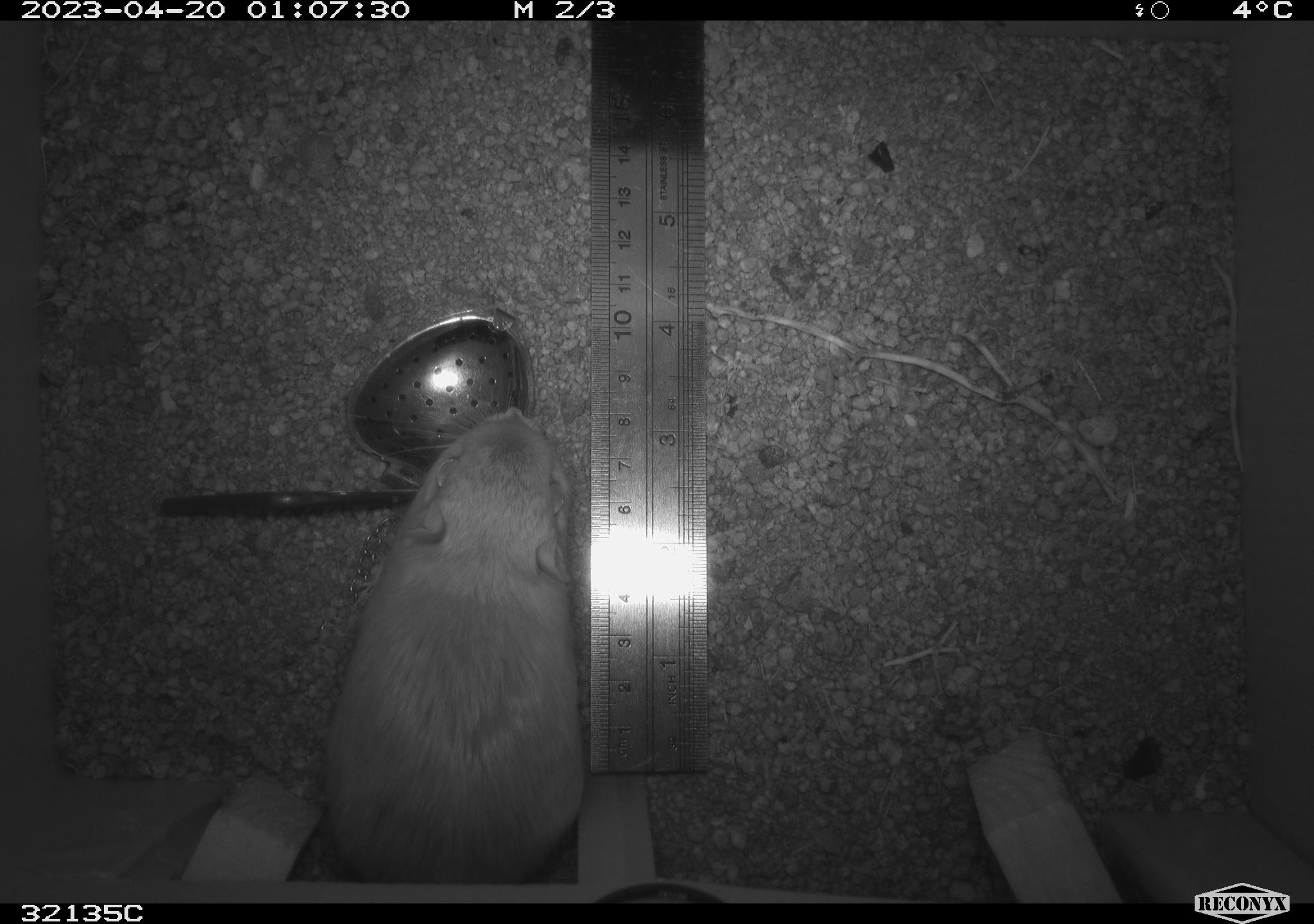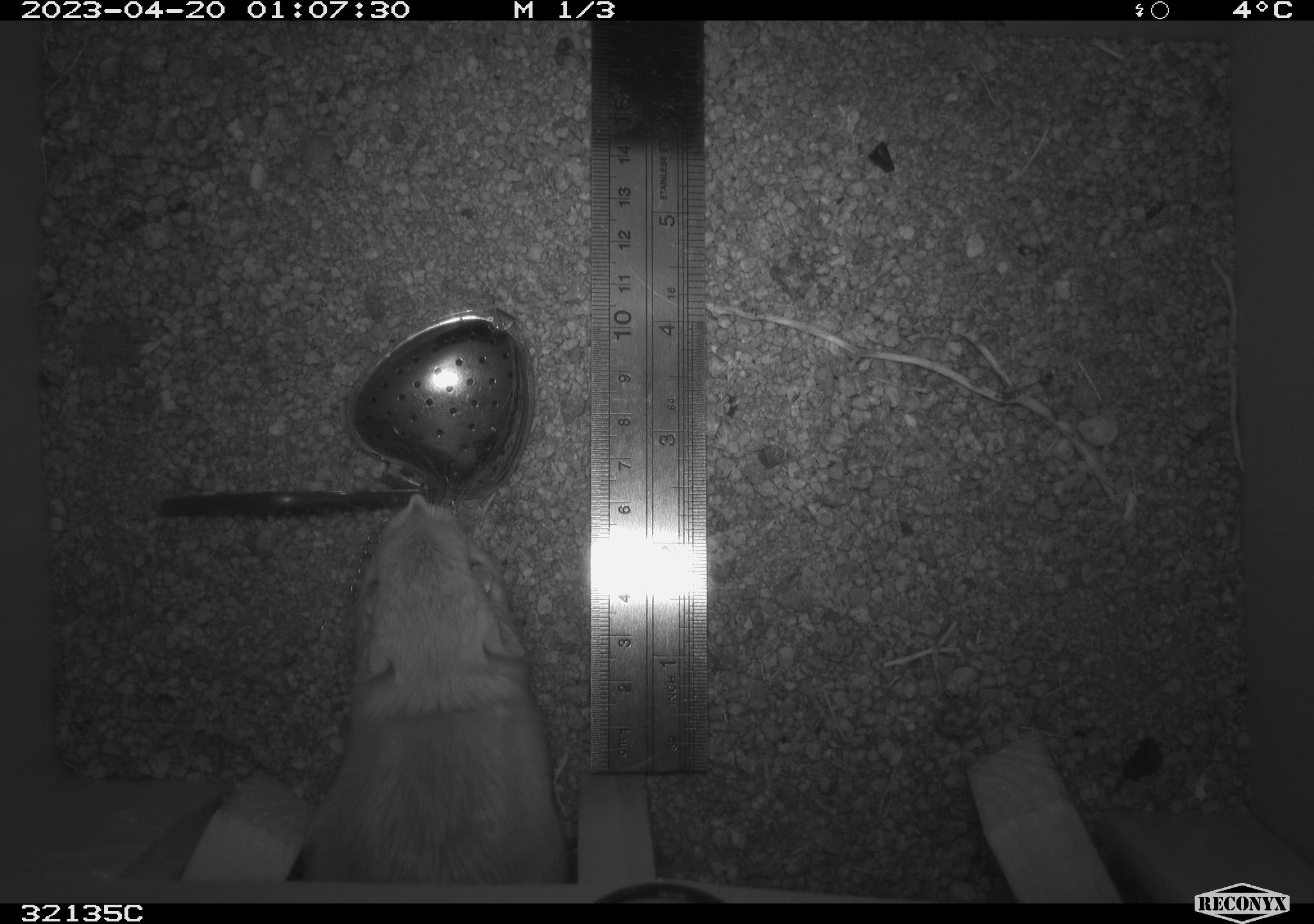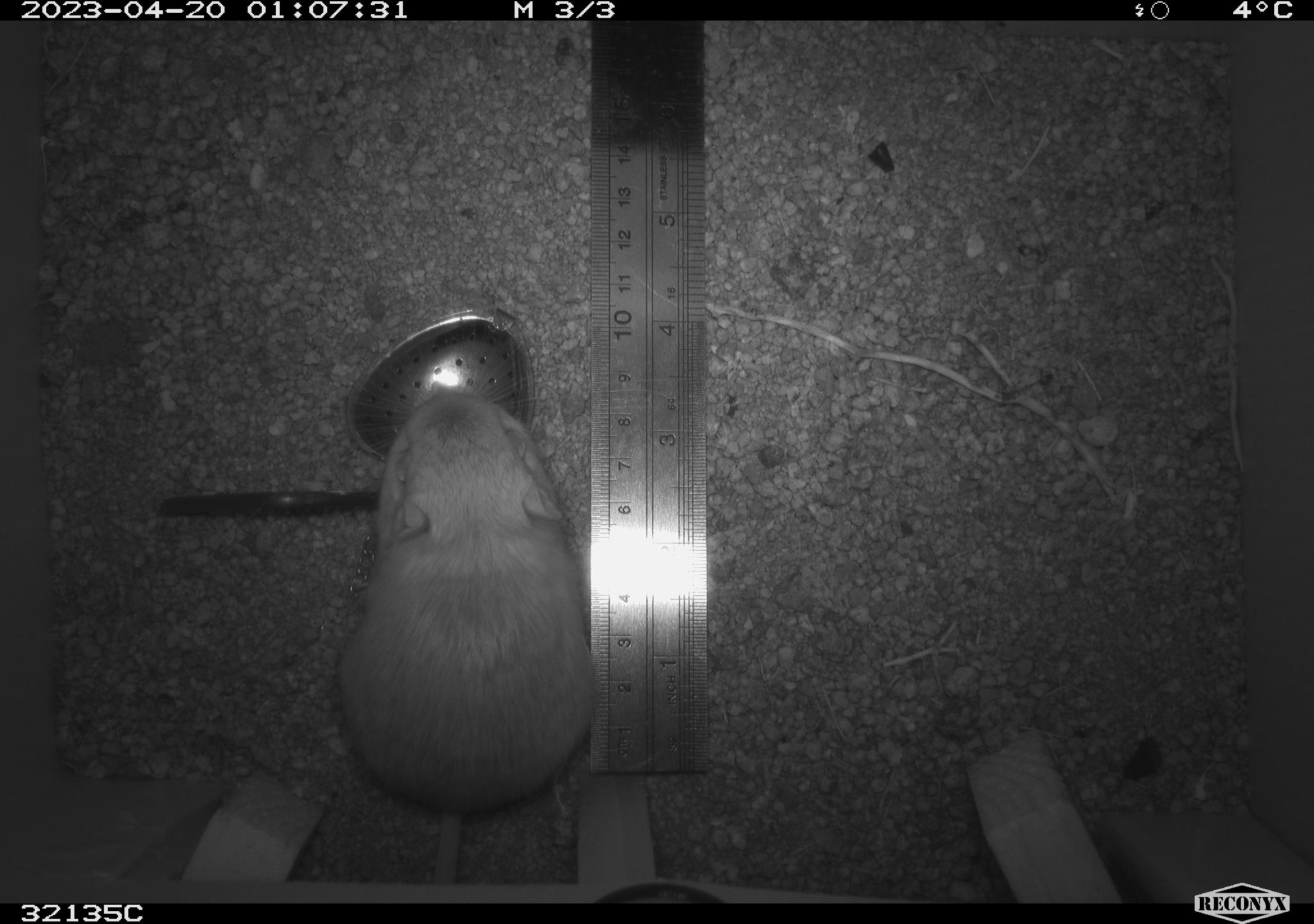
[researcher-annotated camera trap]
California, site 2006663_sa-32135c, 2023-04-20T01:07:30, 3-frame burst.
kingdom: Animalia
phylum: Chordata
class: Mammalia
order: Rodentia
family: Heteromyidae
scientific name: Heteromyidae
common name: kangaroo rats and pocket mice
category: heteromyidae family